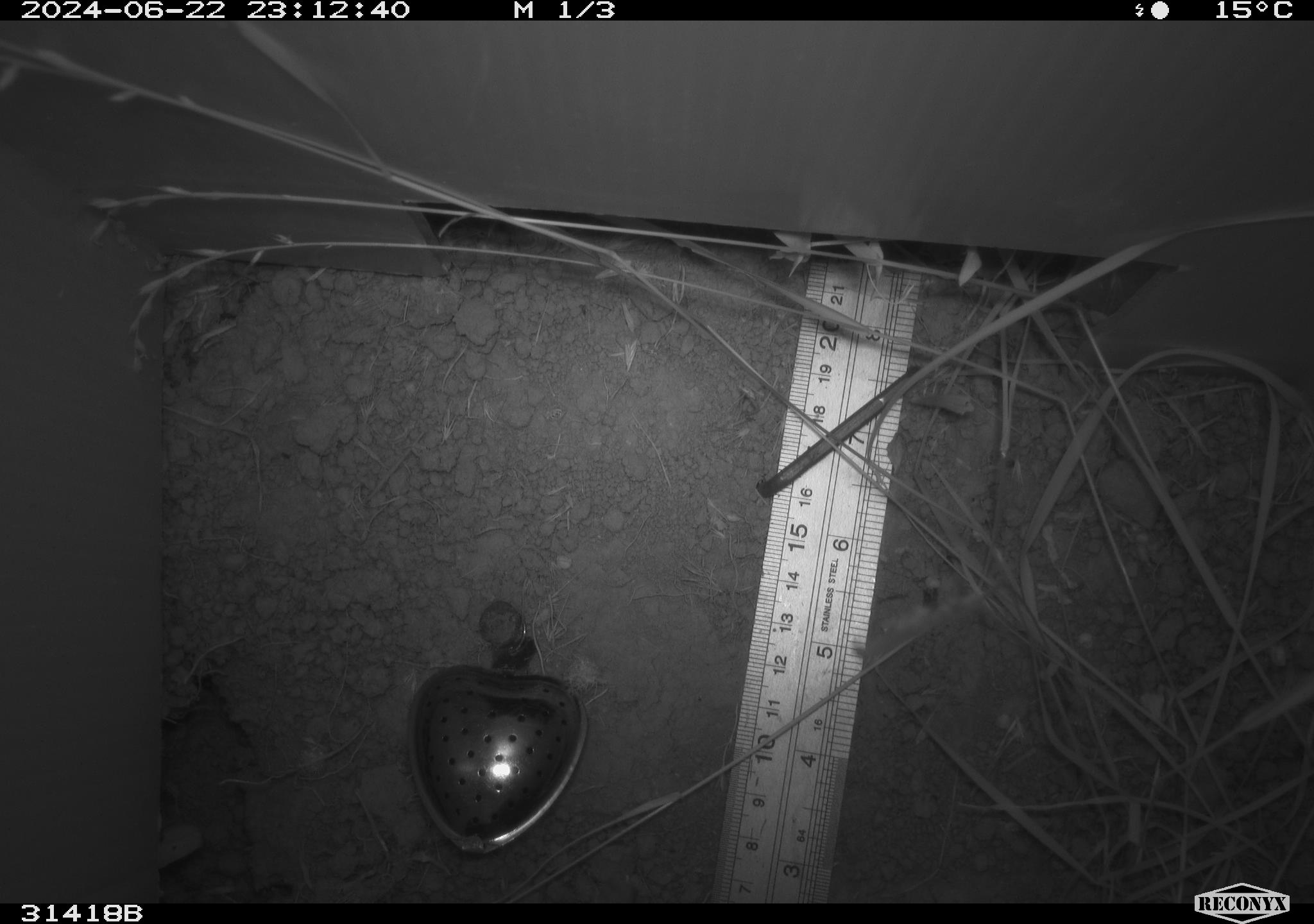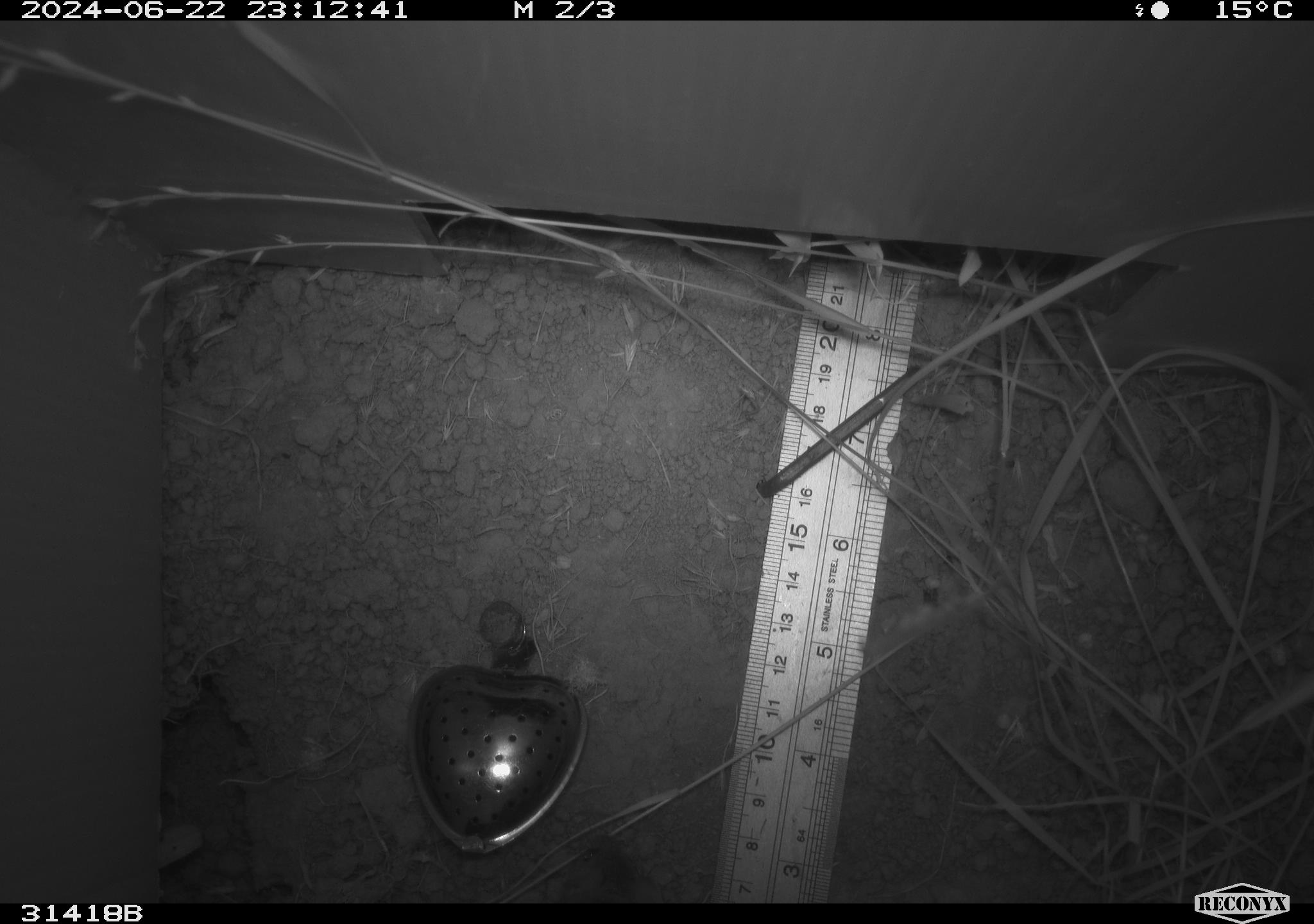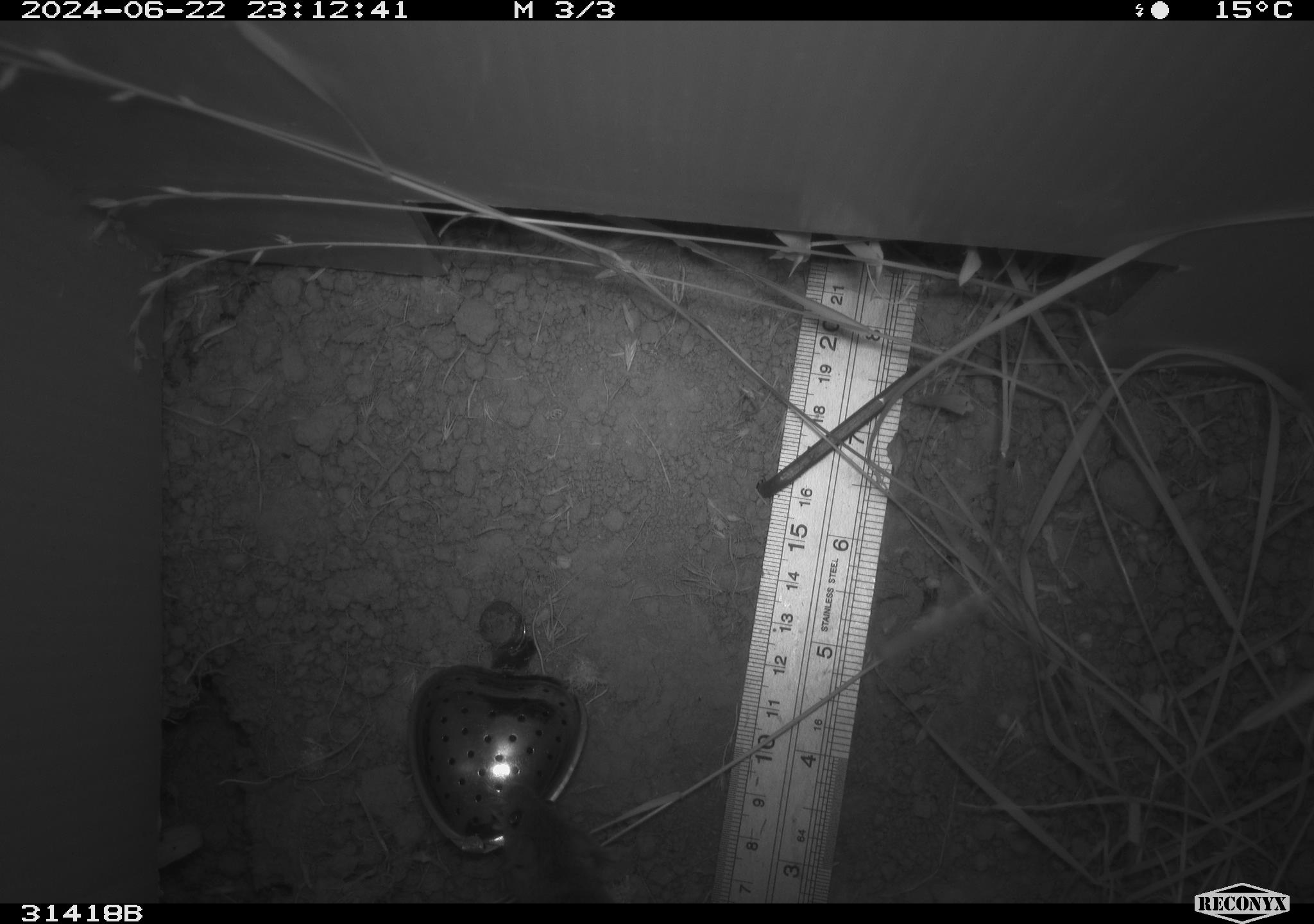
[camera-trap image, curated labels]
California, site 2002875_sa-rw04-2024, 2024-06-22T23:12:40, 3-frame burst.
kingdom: Animalia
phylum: Chordata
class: Mammalia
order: Rodentia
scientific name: Rodentia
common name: mouse species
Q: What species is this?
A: Mouse species (Rodentia).